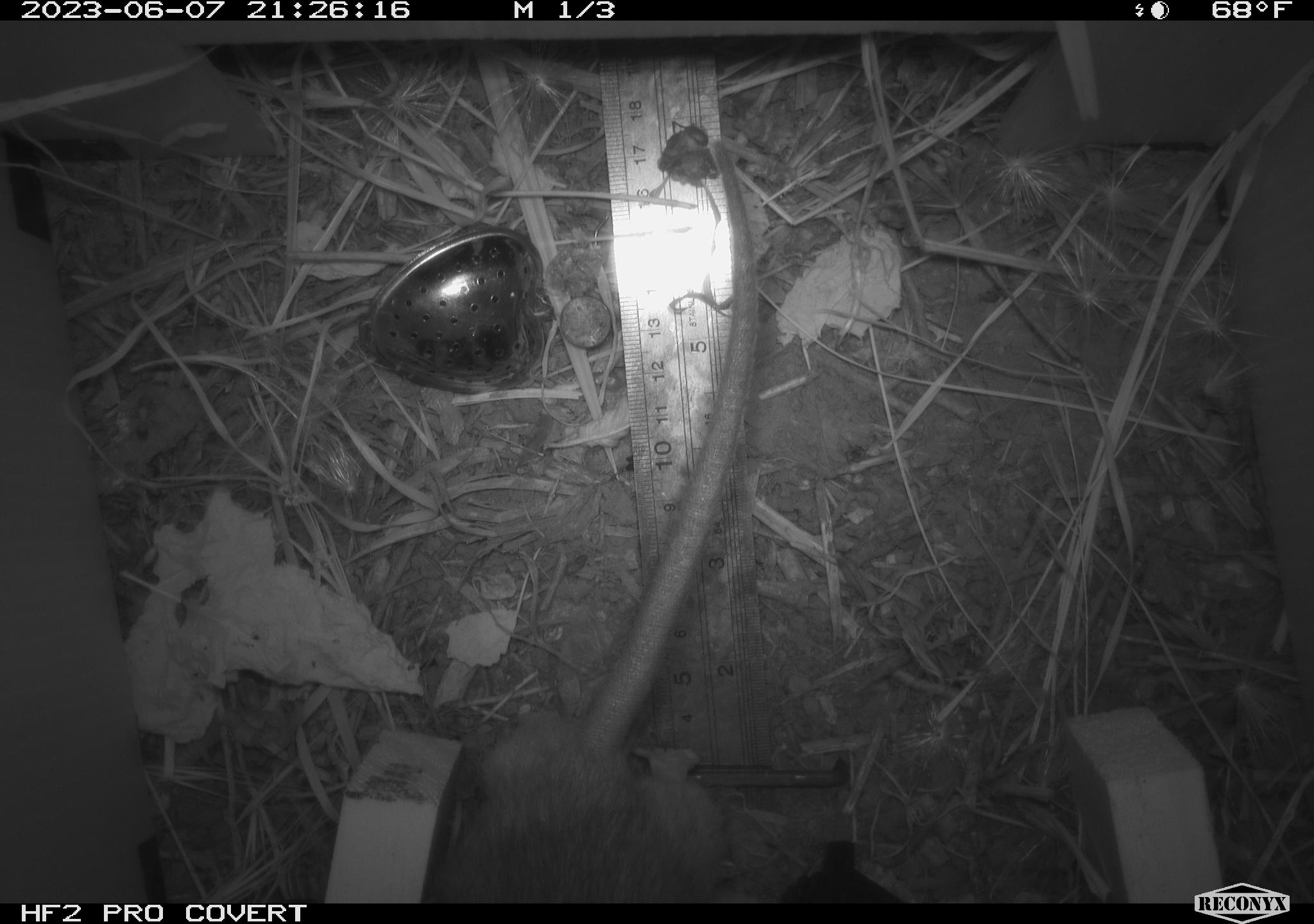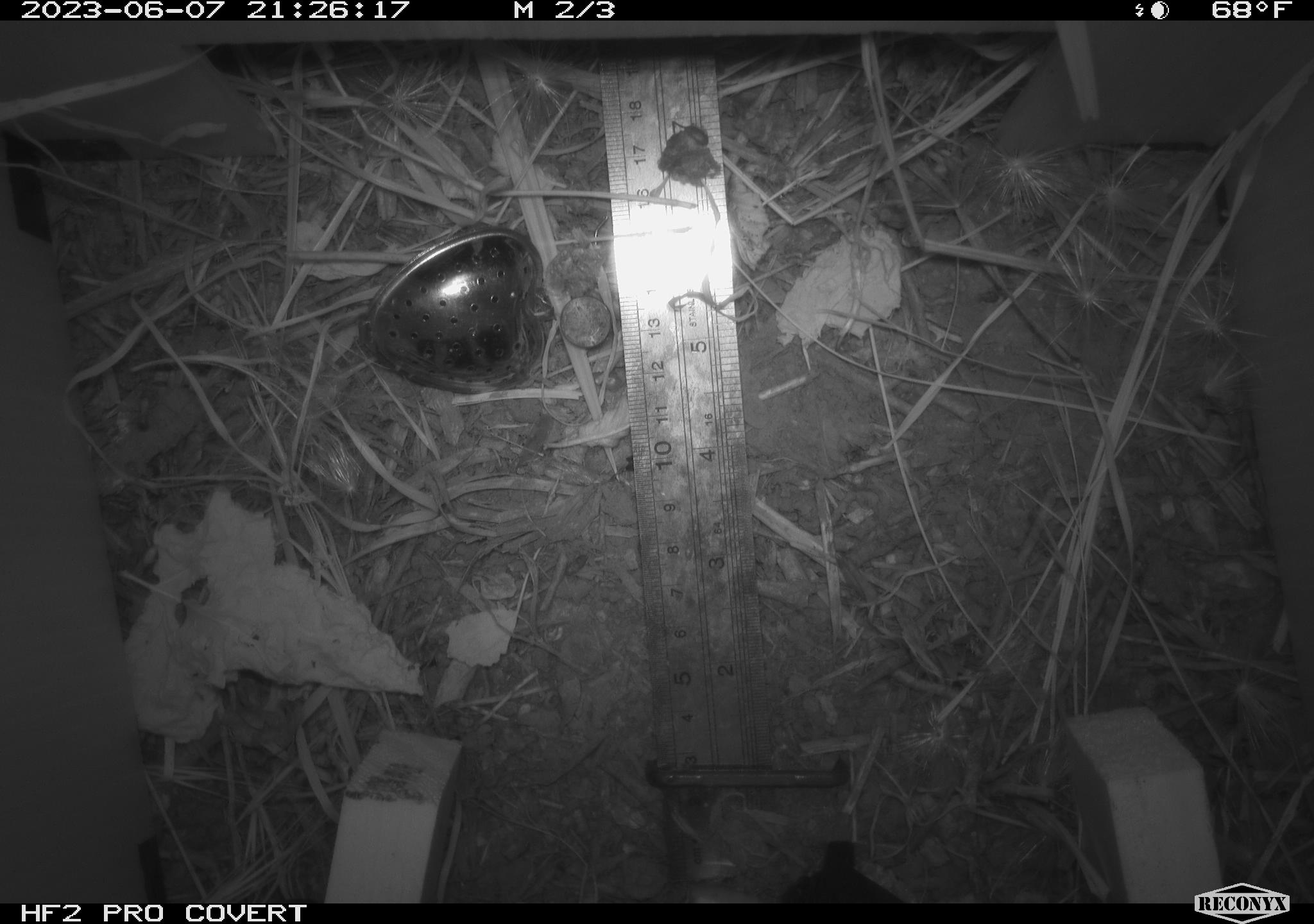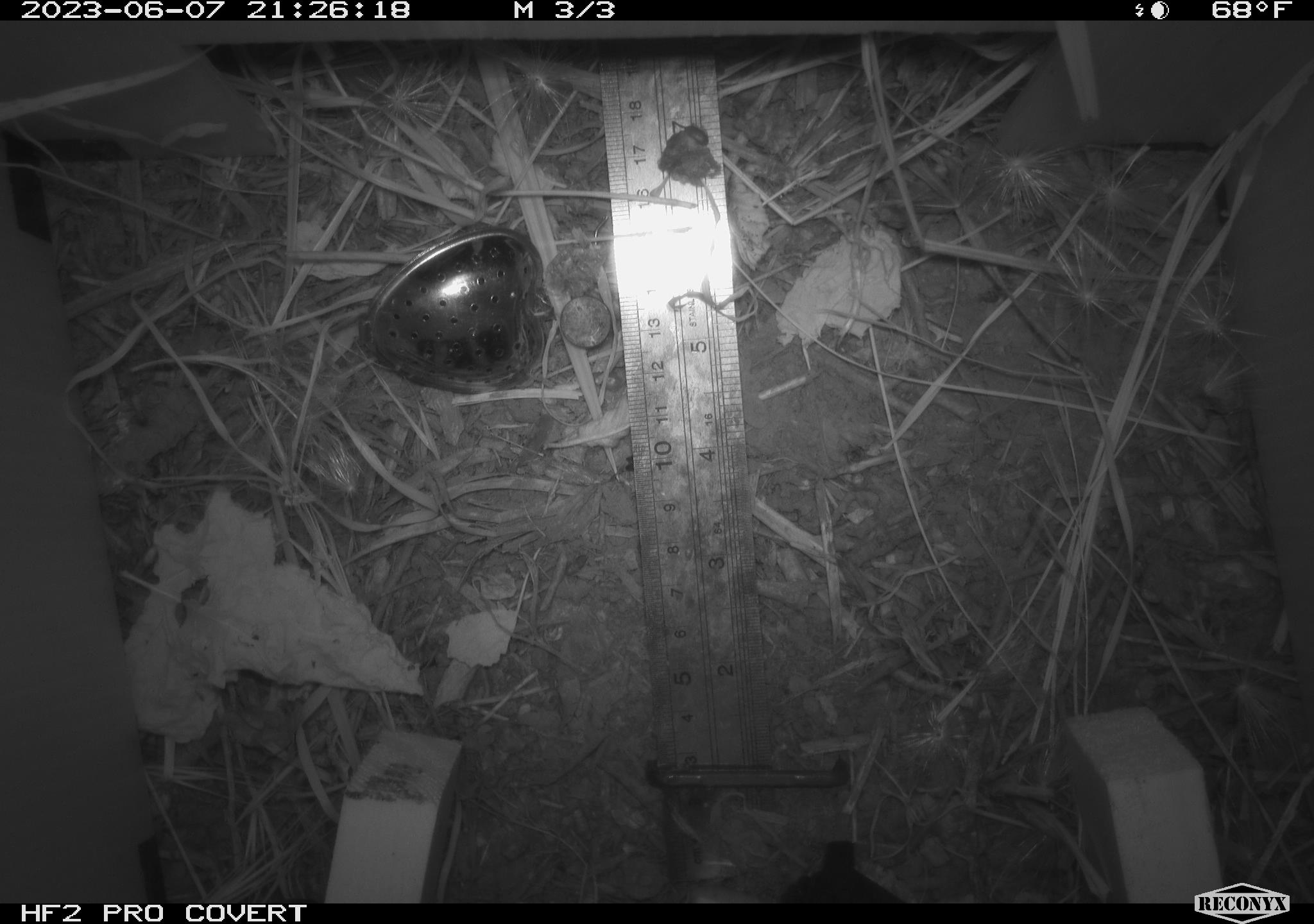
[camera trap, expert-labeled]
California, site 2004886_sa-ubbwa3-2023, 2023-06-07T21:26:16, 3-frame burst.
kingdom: Animalia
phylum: Chordata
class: Mammalia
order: Rodentia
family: Muridae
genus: Rattus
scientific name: Rattus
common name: rat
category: rattus species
Rattus species (rat) (Rattus).